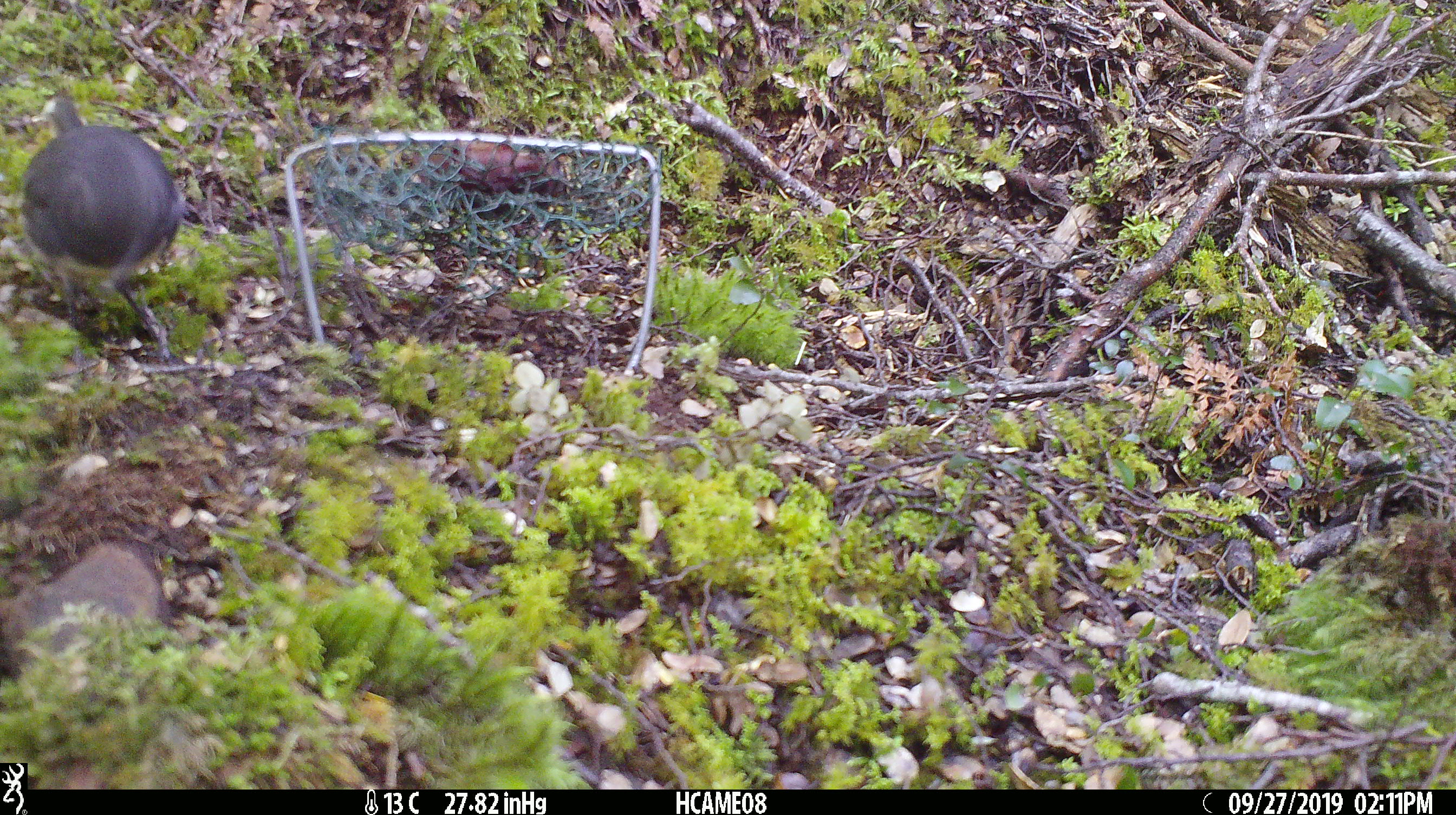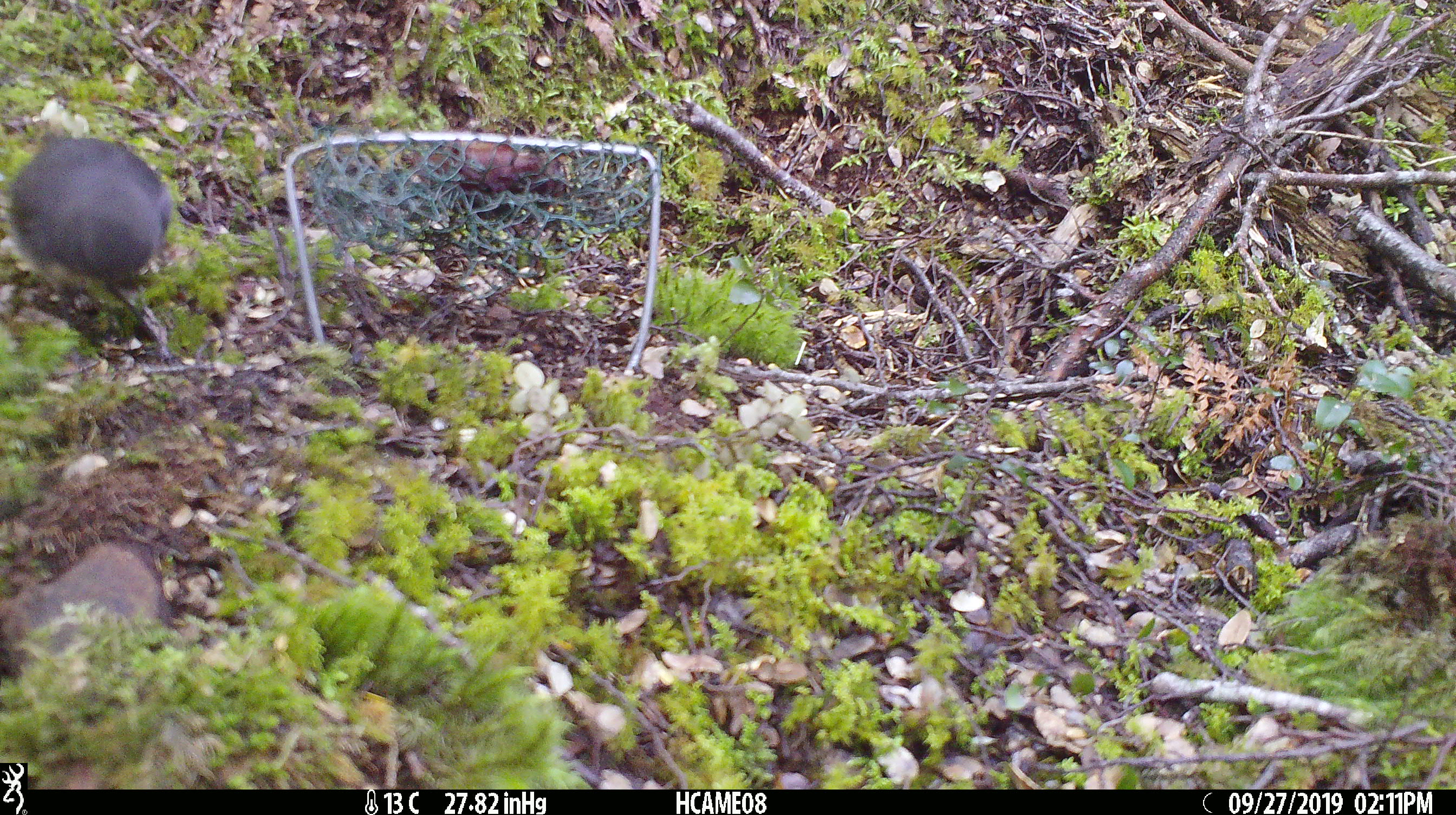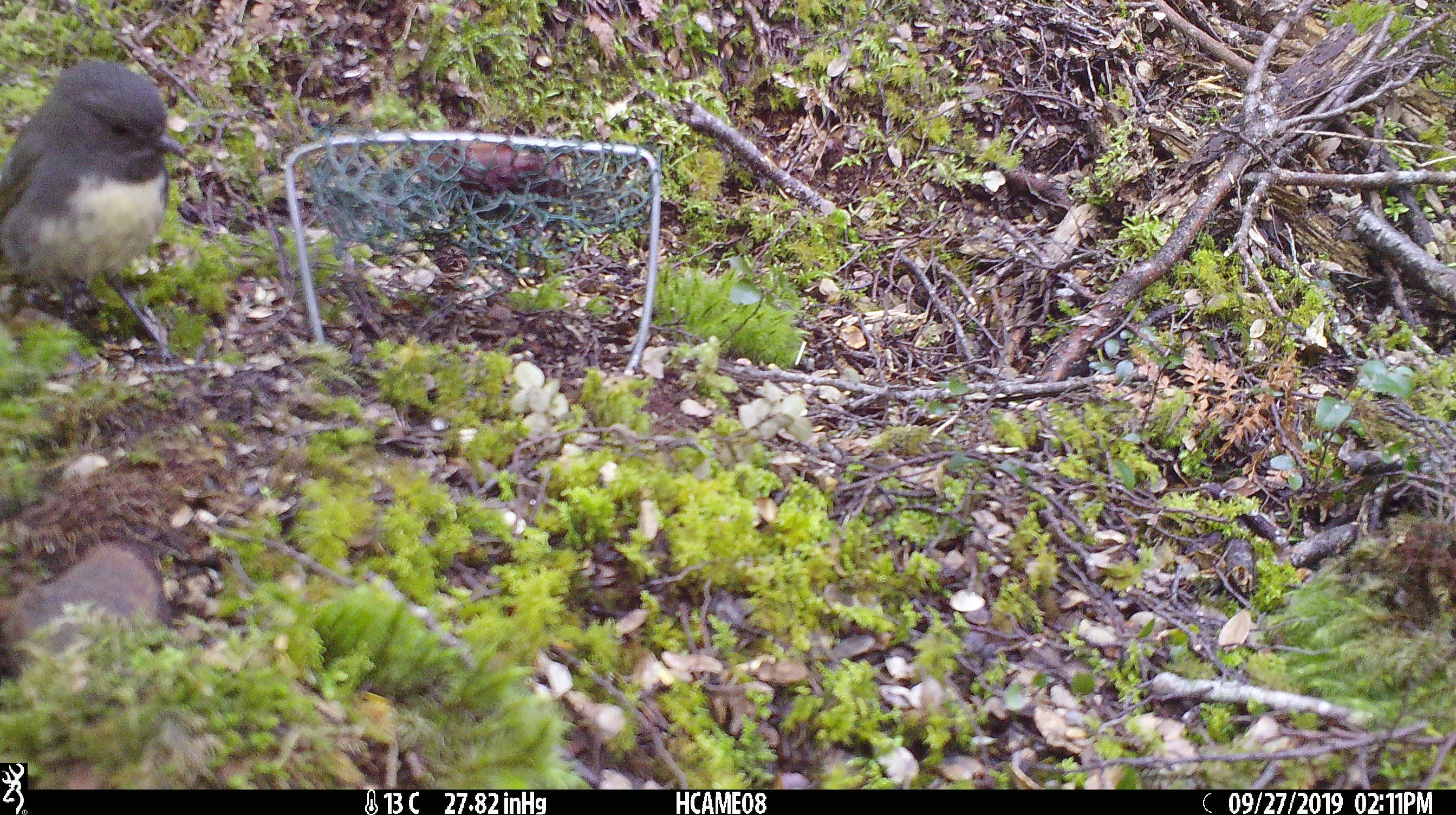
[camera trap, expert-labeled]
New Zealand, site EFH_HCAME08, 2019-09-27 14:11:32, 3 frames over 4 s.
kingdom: Animalia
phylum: Chordata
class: Aves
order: Passeriformes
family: Petroicidae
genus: Petroica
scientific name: Petroica australis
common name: new zealand robin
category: robin